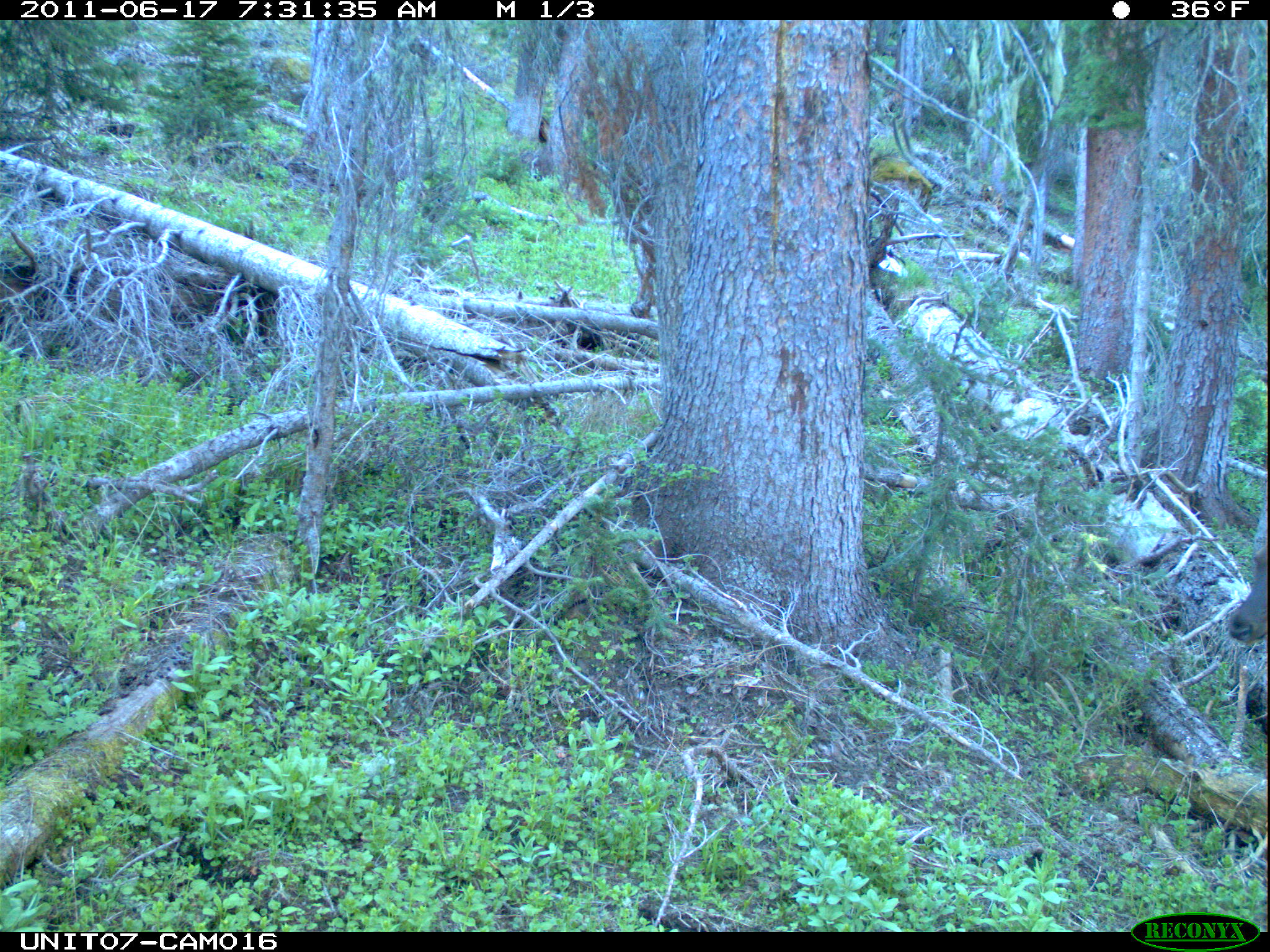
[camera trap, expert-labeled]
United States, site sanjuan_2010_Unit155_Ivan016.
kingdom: Animalia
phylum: Chordata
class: Mammalia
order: Artiodactyla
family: Cervidae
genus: Cervus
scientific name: Cervus elaphus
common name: red deer